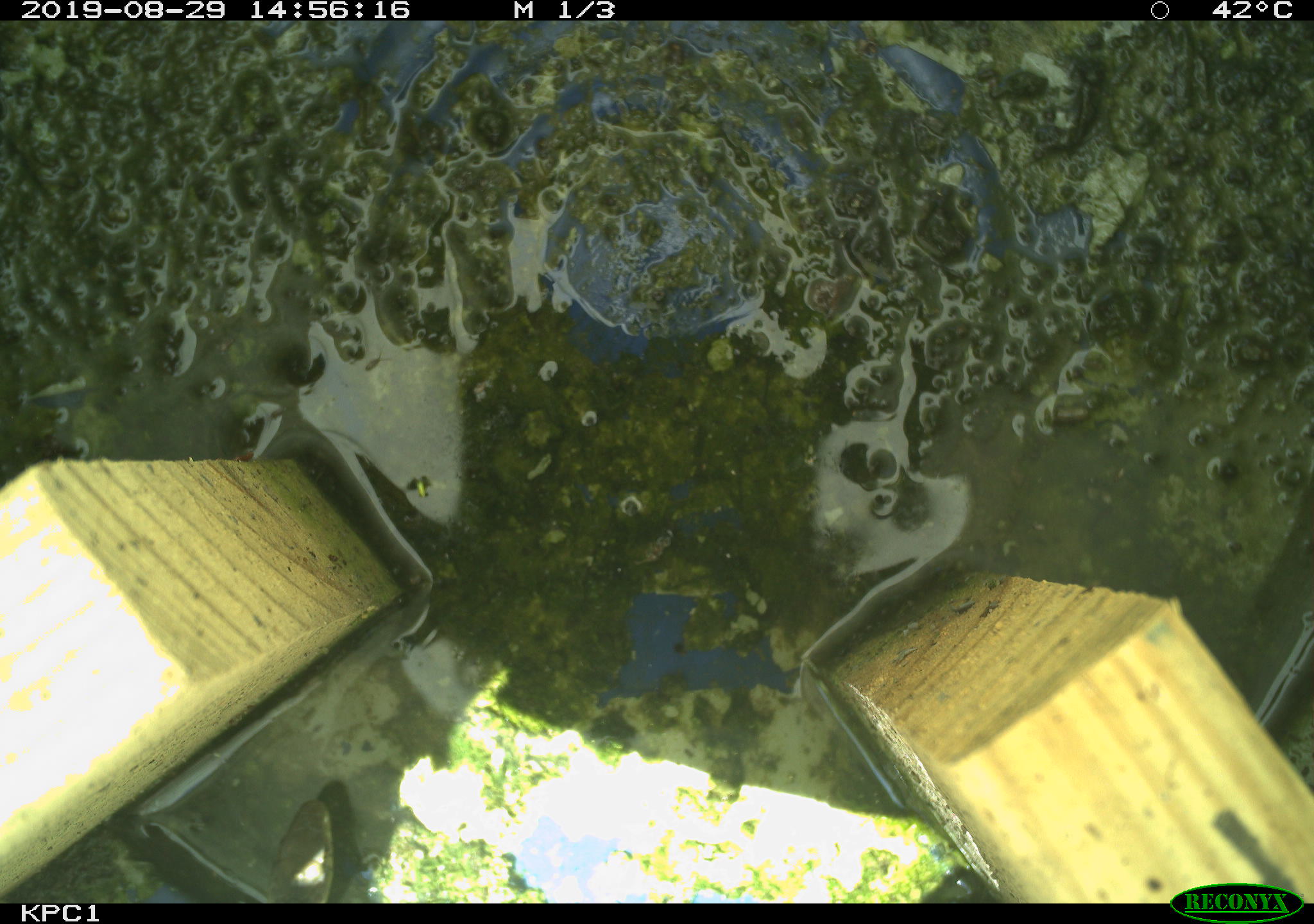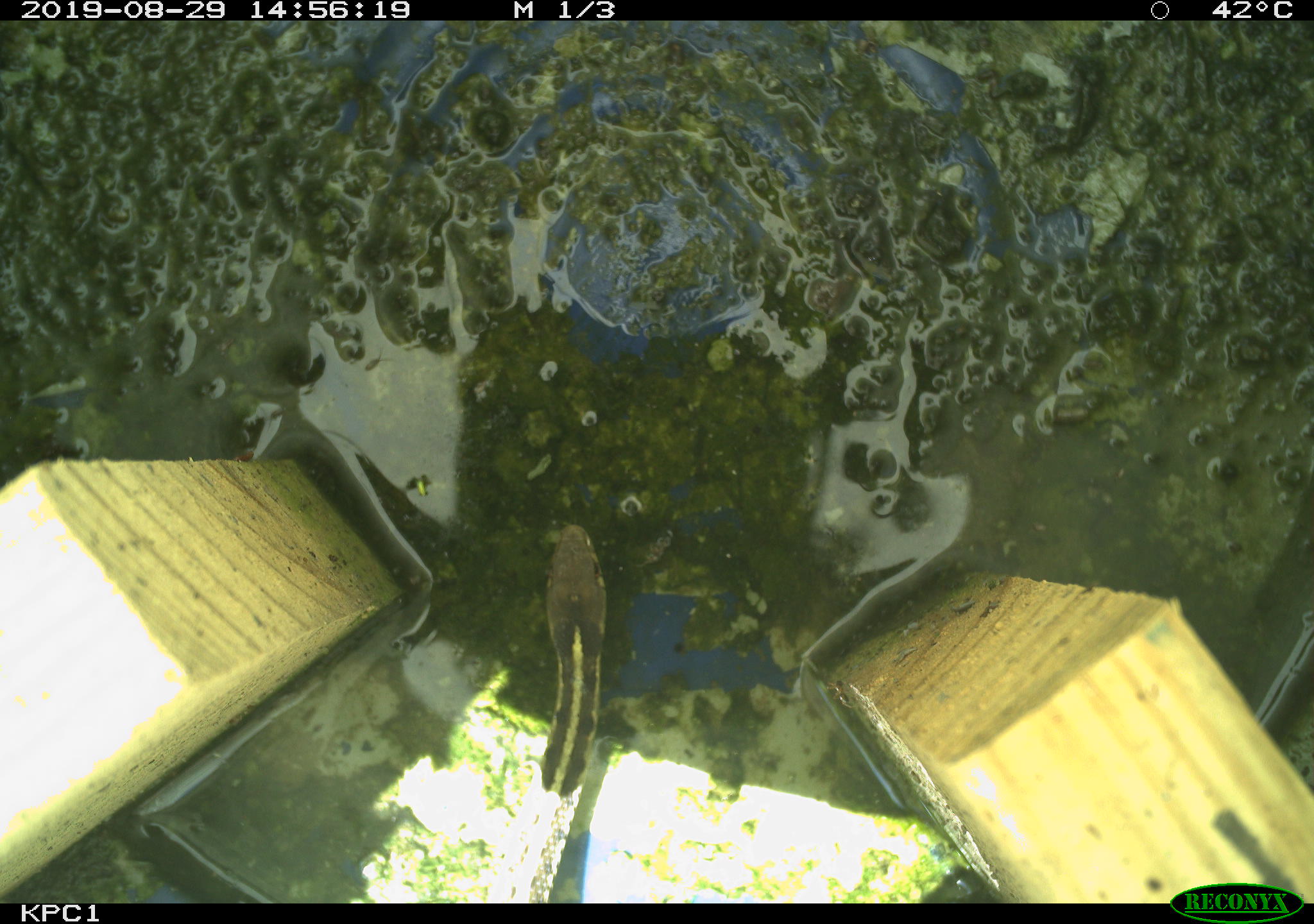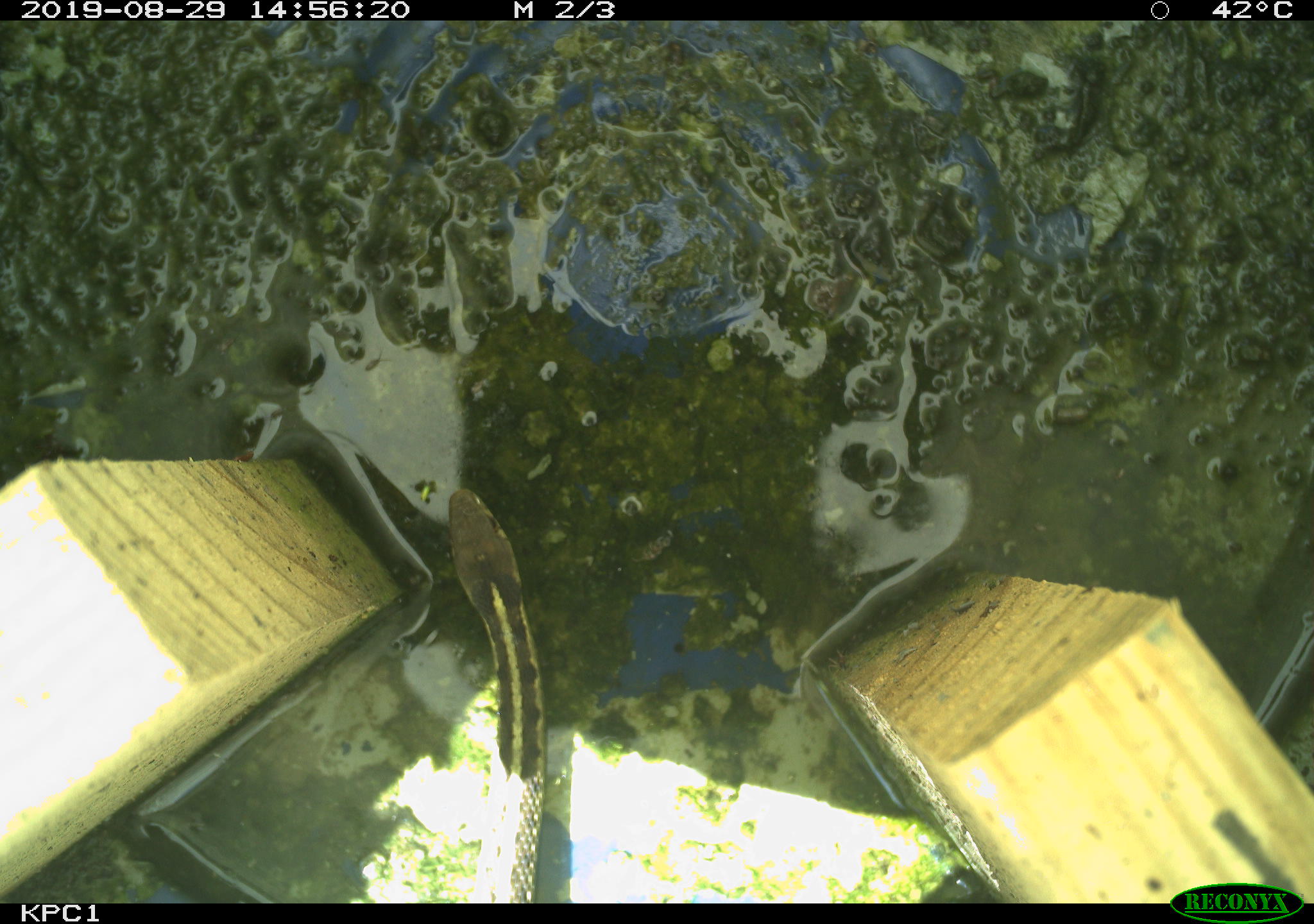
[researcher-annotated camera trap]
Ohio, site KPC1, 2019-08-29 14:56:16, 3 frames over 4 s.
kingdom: Animalia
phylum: Chordata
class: Reptilia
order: Squamata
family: Colubridae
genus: Thamnophis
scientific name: Thamnophis sirtalis sirtalis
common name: eastern gartersnake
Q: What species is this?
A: Eastern gartersnake (Thamnophis sirtalis sirtalis).